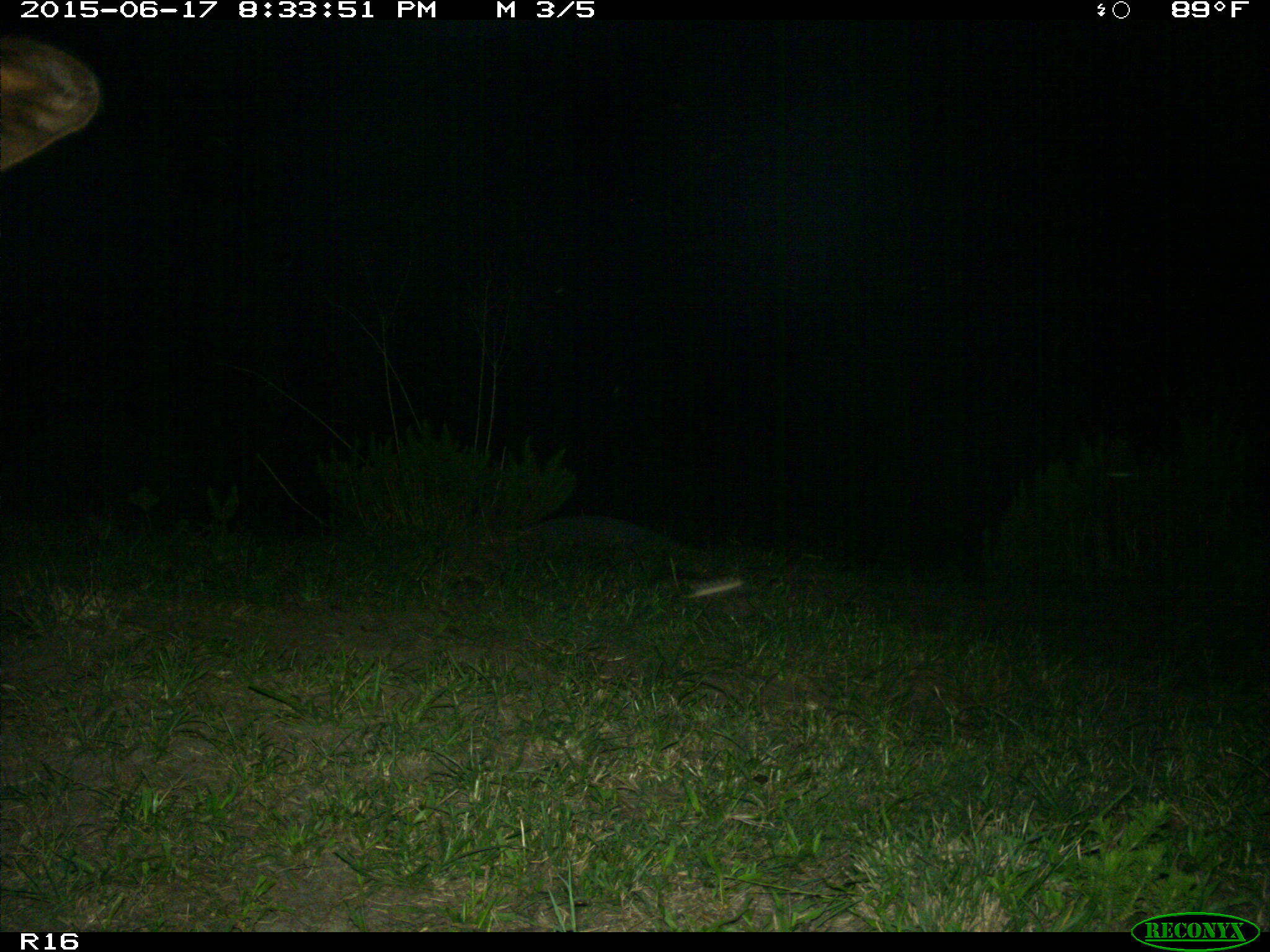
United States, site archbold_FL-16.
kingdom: Animalia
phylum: Chordata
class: Mammalia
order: Artiodactyla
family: Bovidae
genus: Bos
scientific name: Bos taurus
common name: domestic cow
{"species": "Bos taurus (domestic cow)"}